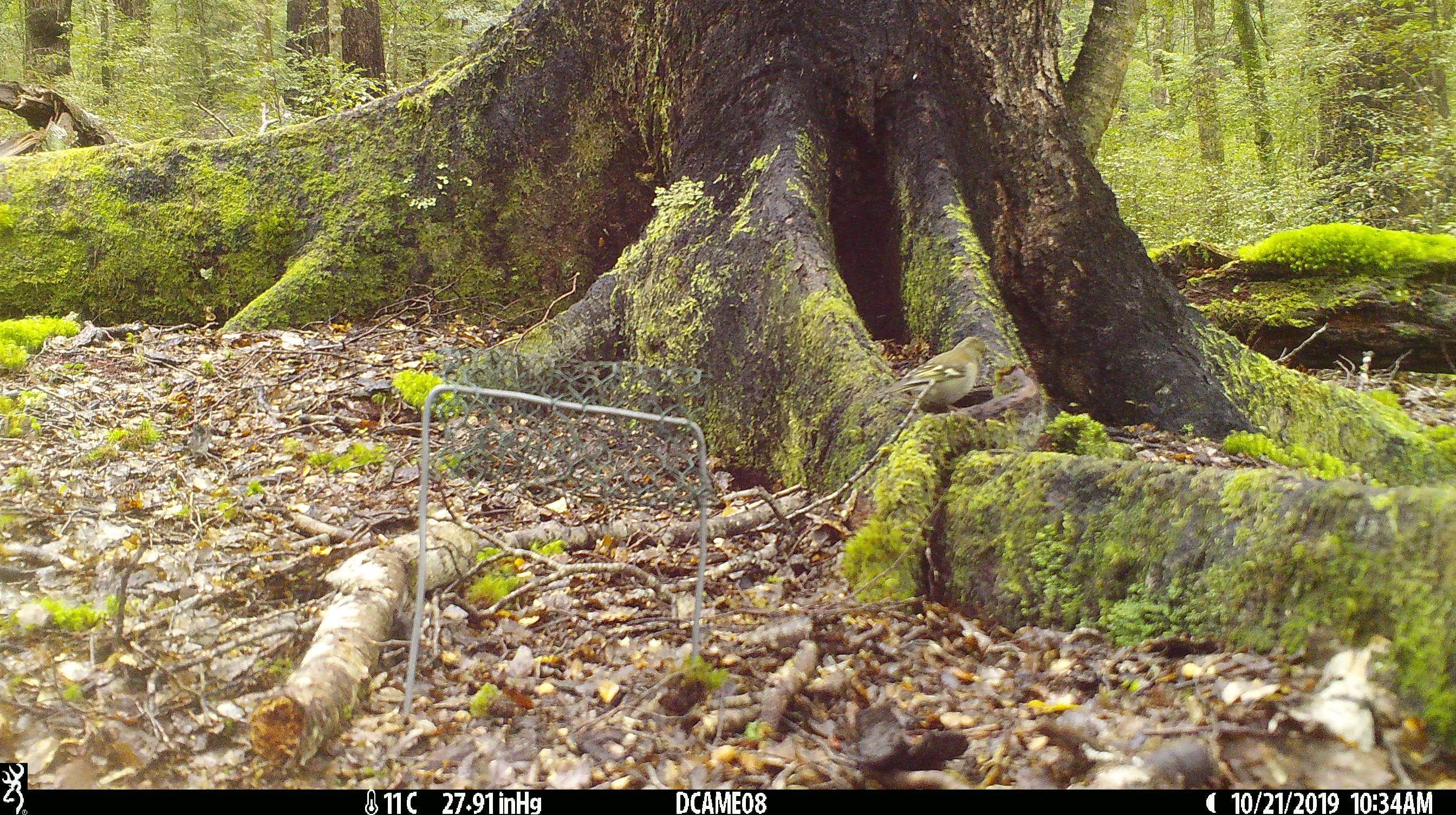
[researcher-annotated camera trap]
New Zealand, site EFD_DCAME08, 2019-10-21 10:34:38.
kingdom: Animalia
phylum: Chordata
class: Aves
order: Passeriformes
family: Fringillidae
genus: Fringilla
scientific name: Fringilla coelebs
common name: common chaffinch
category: chaffinch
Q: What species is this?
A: Chaffinch (common chaffinch) (Fringilla coelebs).